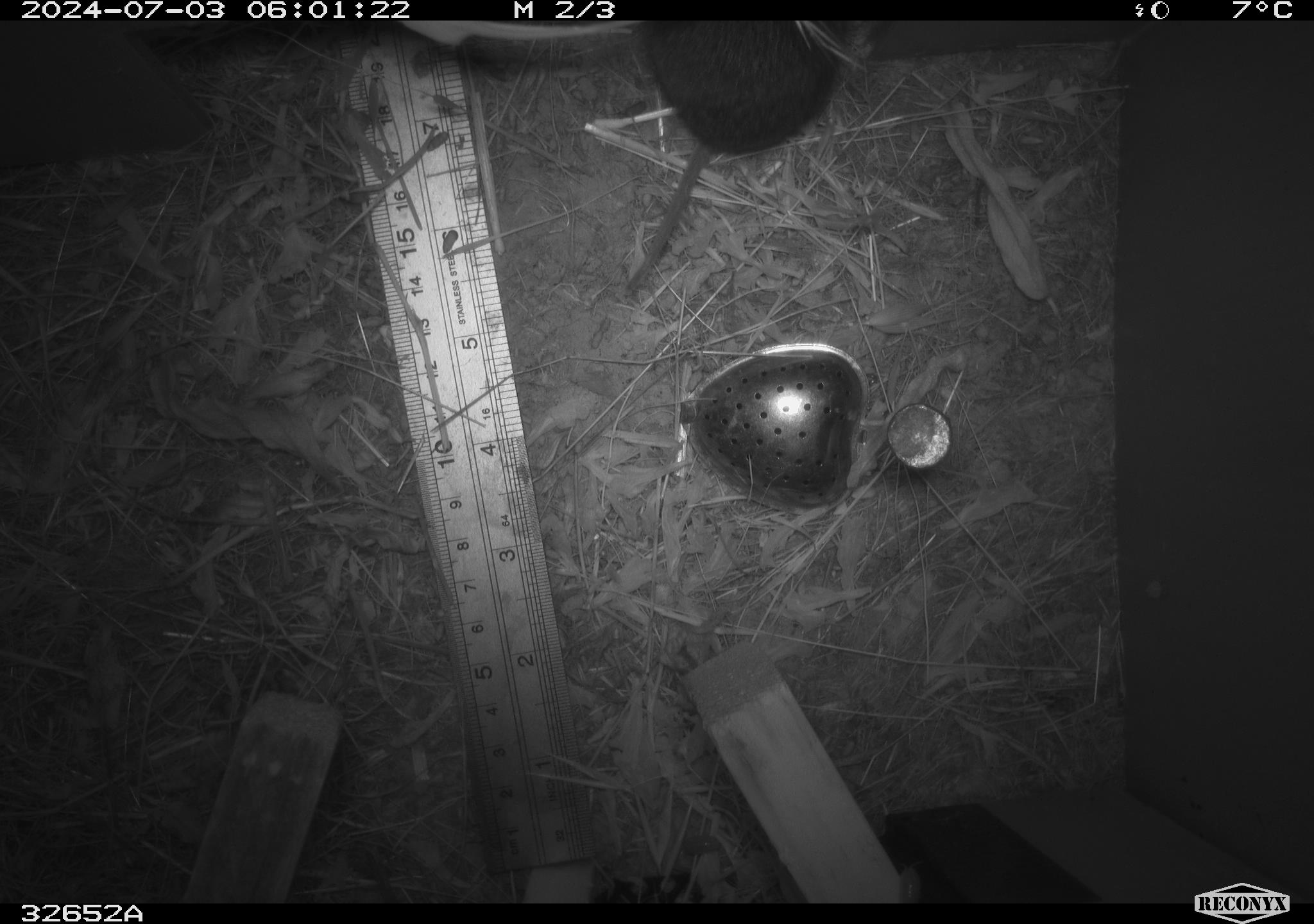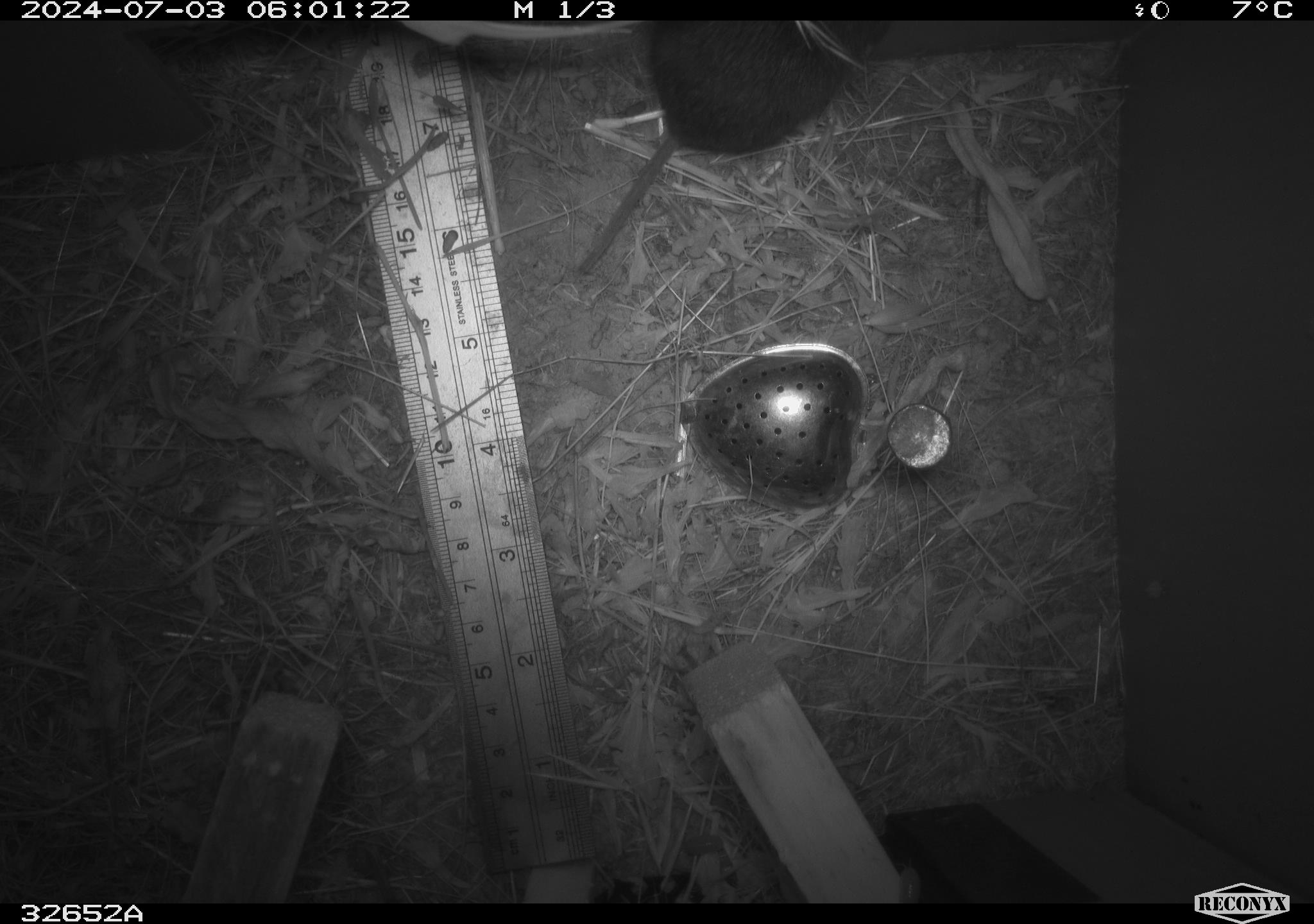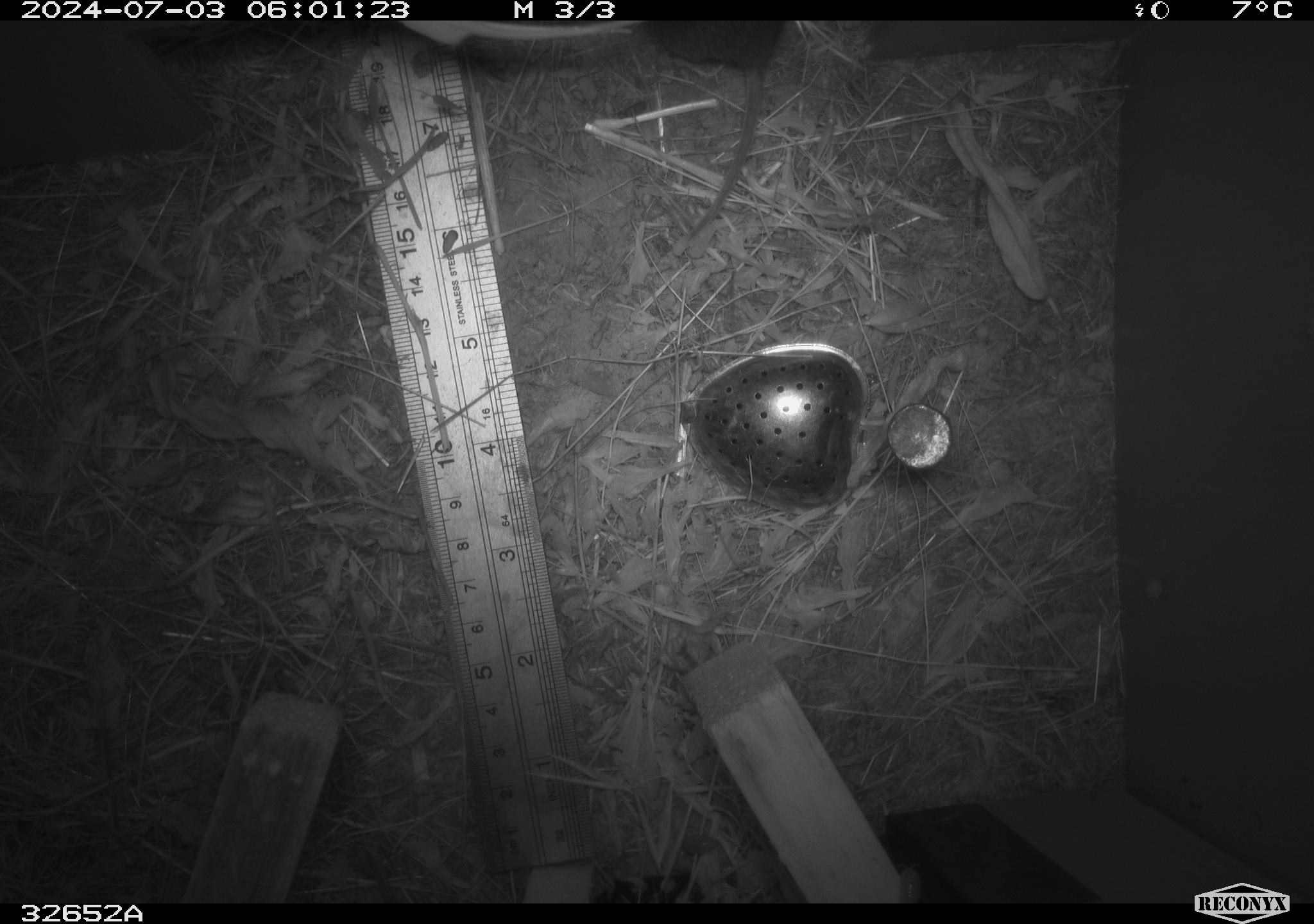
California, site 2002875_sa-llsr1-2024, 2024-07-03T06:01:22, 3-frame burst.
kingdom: Animalia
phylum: Chordata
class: Mammalia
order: Rodentia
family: Cricetidae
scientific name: Arvicolinae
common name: voles, lemmings, and muskrats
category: arvicolinae subfamily